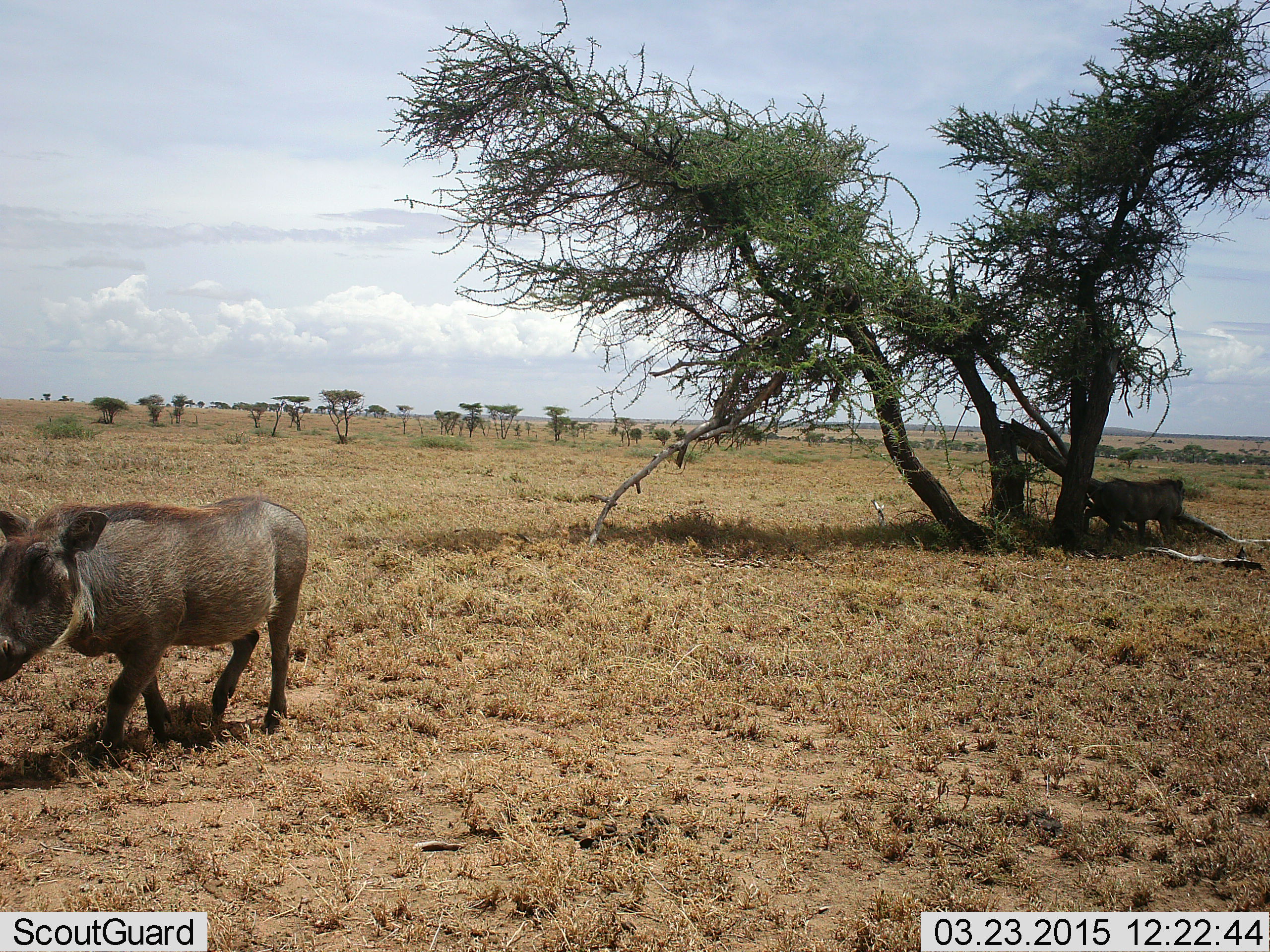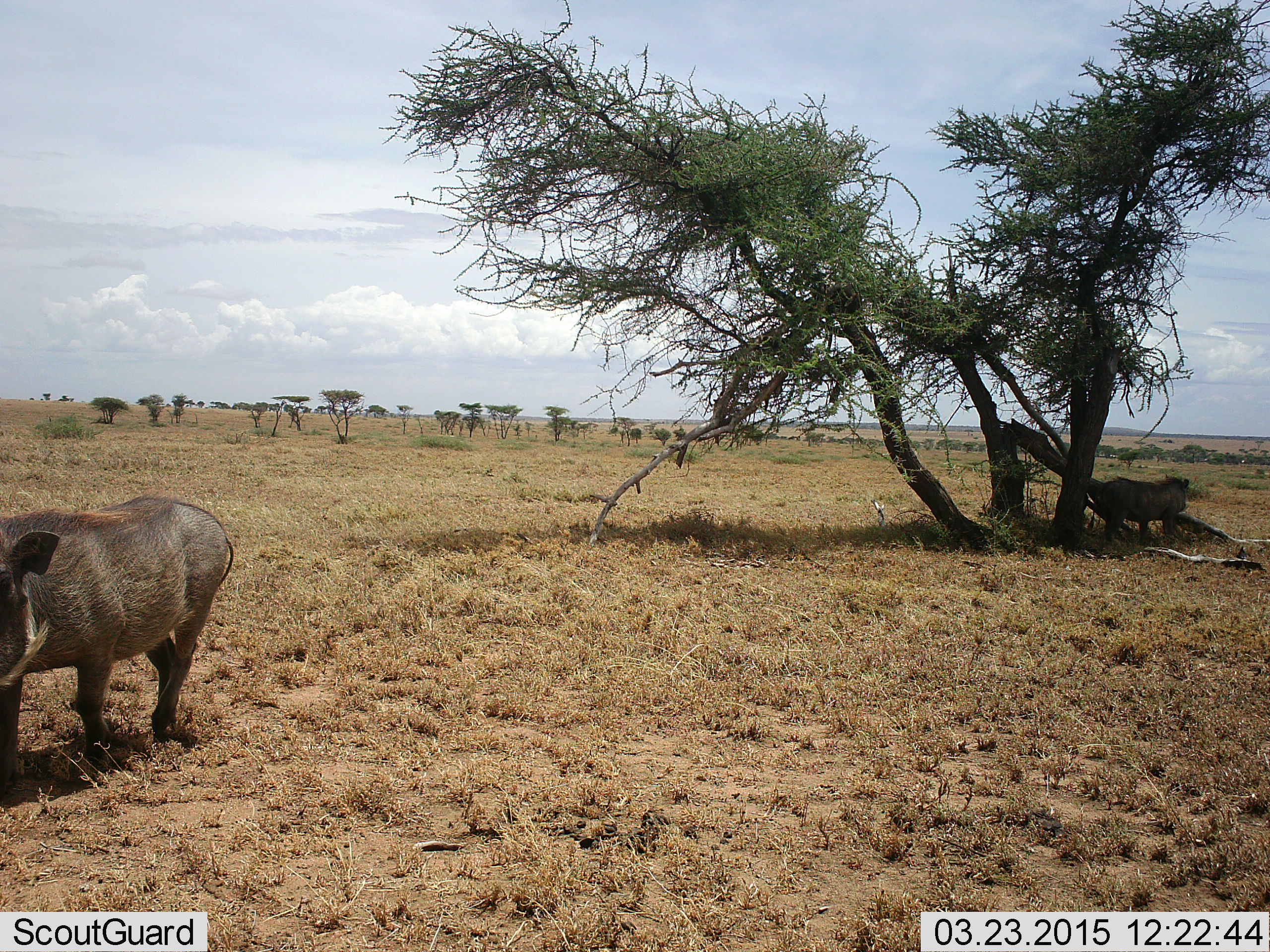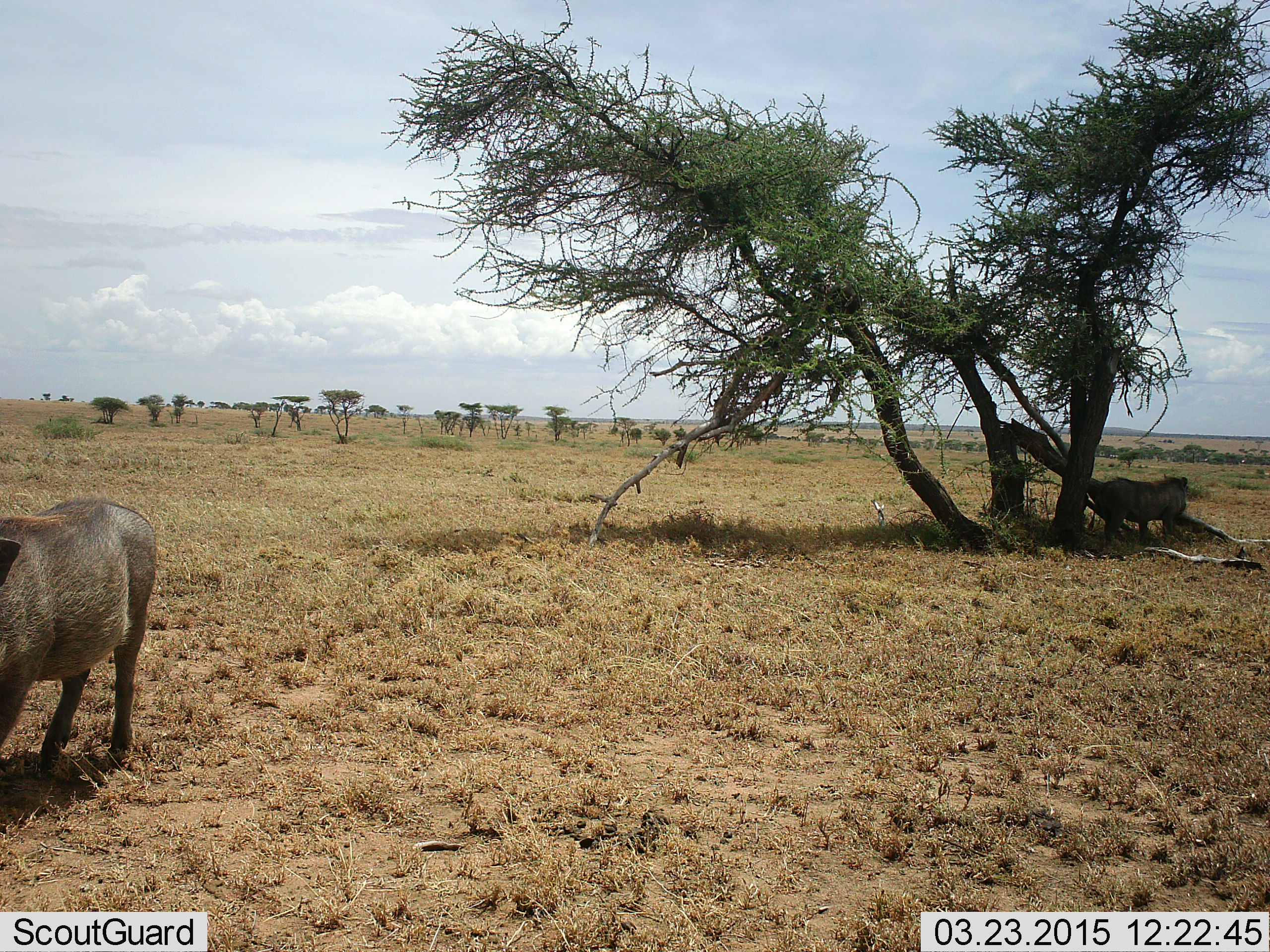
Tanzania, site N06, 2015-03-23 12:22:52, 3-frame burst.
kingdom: Animalia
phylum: Chordata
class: Mammalia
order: Artiodactyla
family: Suidae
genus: Phacochoerus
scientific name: Phacochoerus africanus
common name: warthog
Warthog (Phacochoerus africanus), count 2. Behavior (volunteer vote fractions): standing 90%, resting 0%, moving 80%, interacting 0%. Young present (vote fraction): 0%. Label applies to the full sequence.